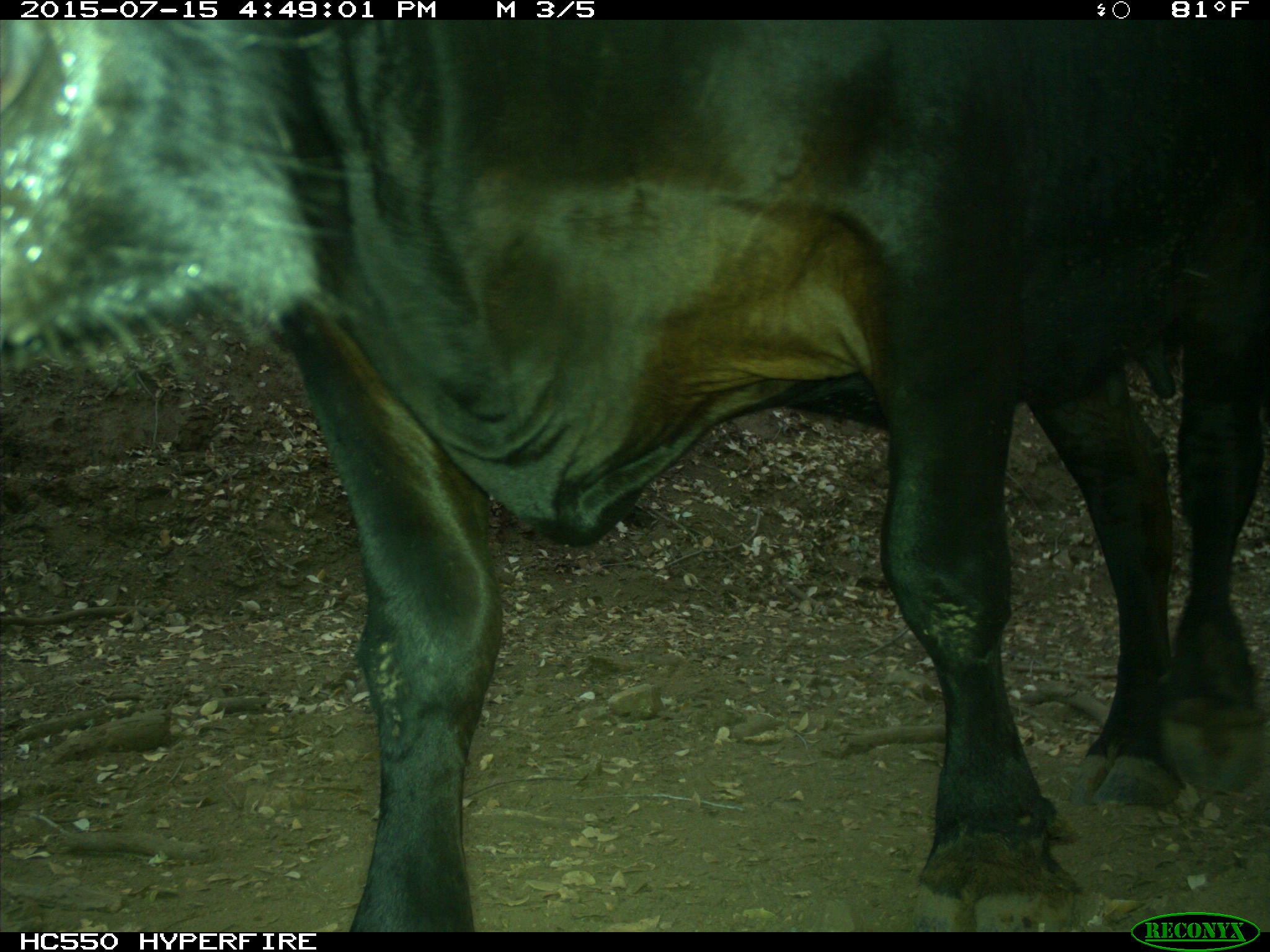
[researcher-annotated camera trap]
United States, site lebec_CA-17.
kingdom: Animalia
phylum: Chordata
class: Mammalia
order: Artiodactyla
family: Bovidae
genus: Bos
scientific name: Bos taurus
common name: domestic cow